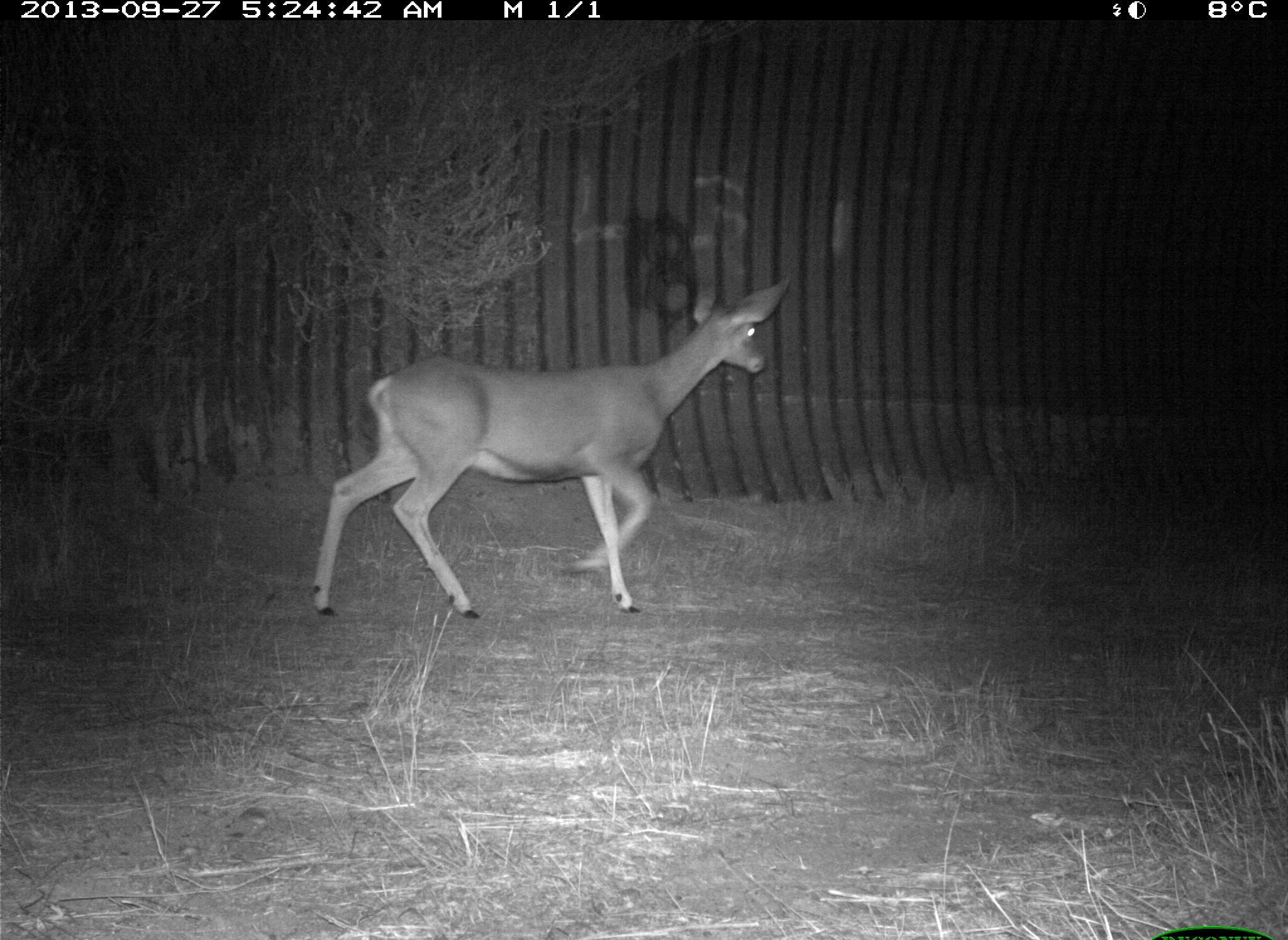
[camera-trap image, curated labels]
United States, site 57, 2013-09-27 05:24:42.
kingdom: Animalia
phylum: Chordata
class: Mammalia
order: Artiodactyla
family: Cervidae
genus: Odocoileus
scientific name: Odocoileus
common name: deer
Deer (Odocoileus).